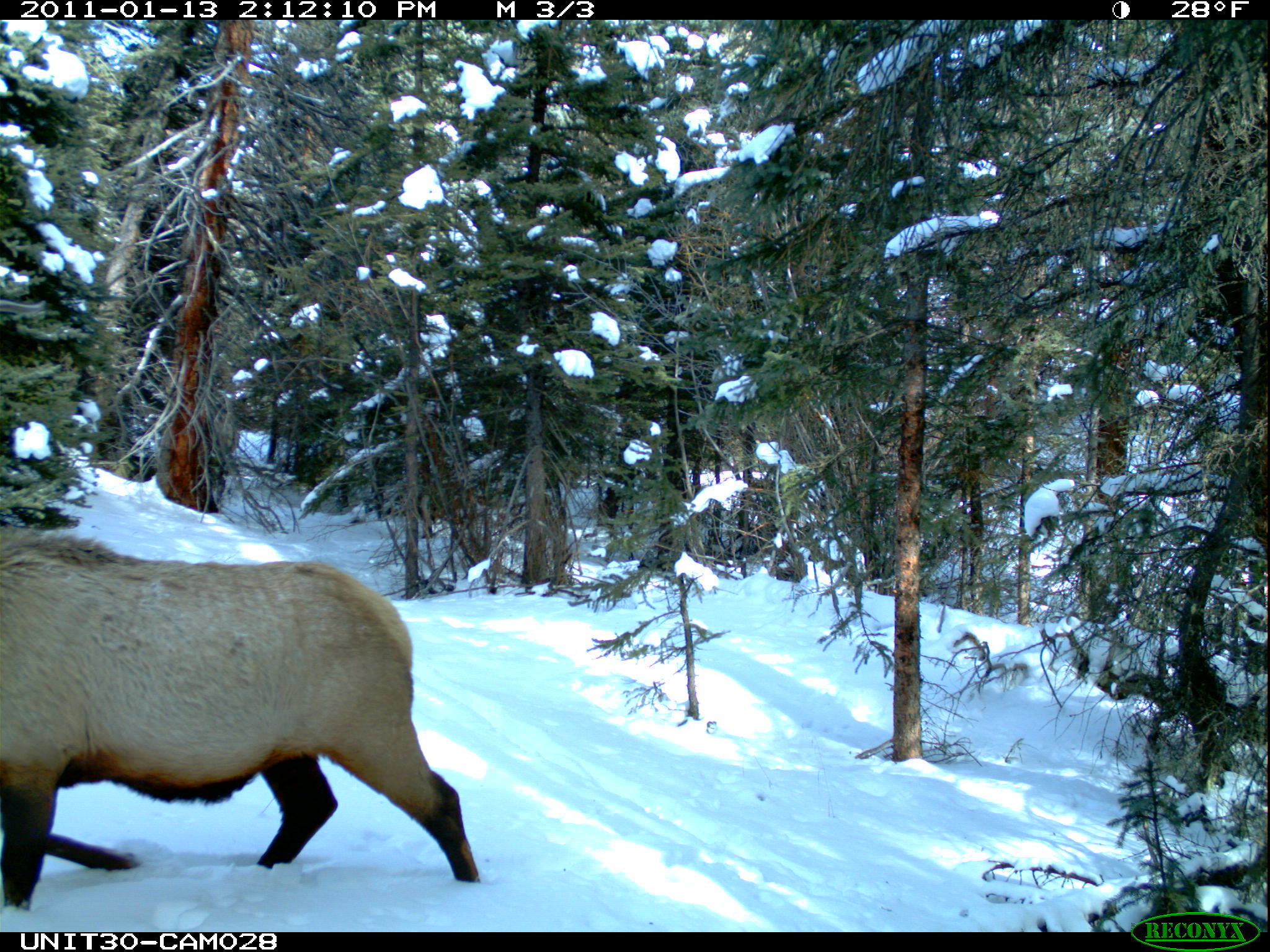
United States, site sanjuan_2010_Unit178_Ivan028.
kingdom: Animalia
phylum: Chordata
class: Mammalia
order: Artiodactyla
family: Cervidae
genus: Cervus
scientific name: Cervus elaphus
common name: red deer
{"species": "Cervus elaphus (red deer)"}